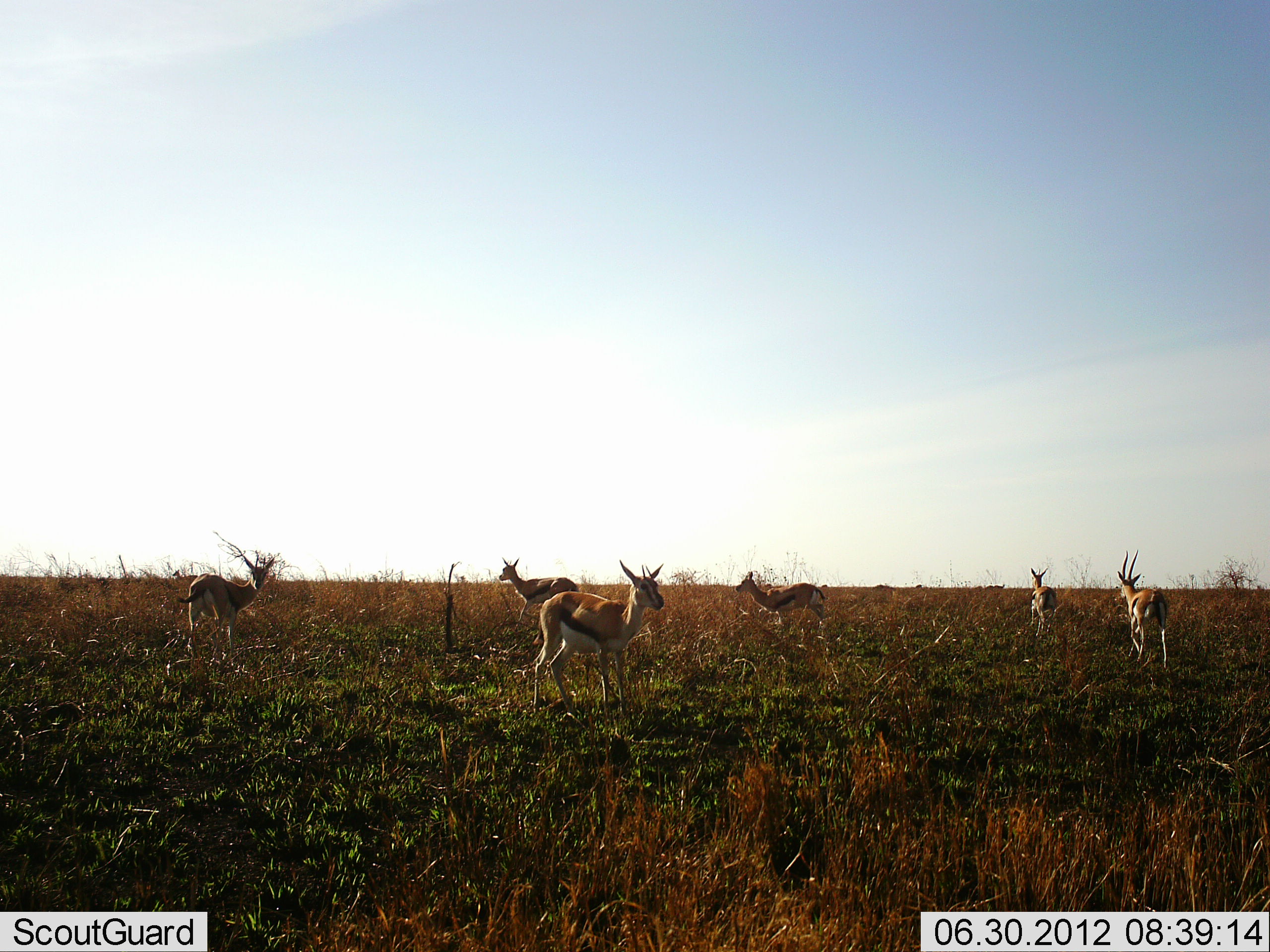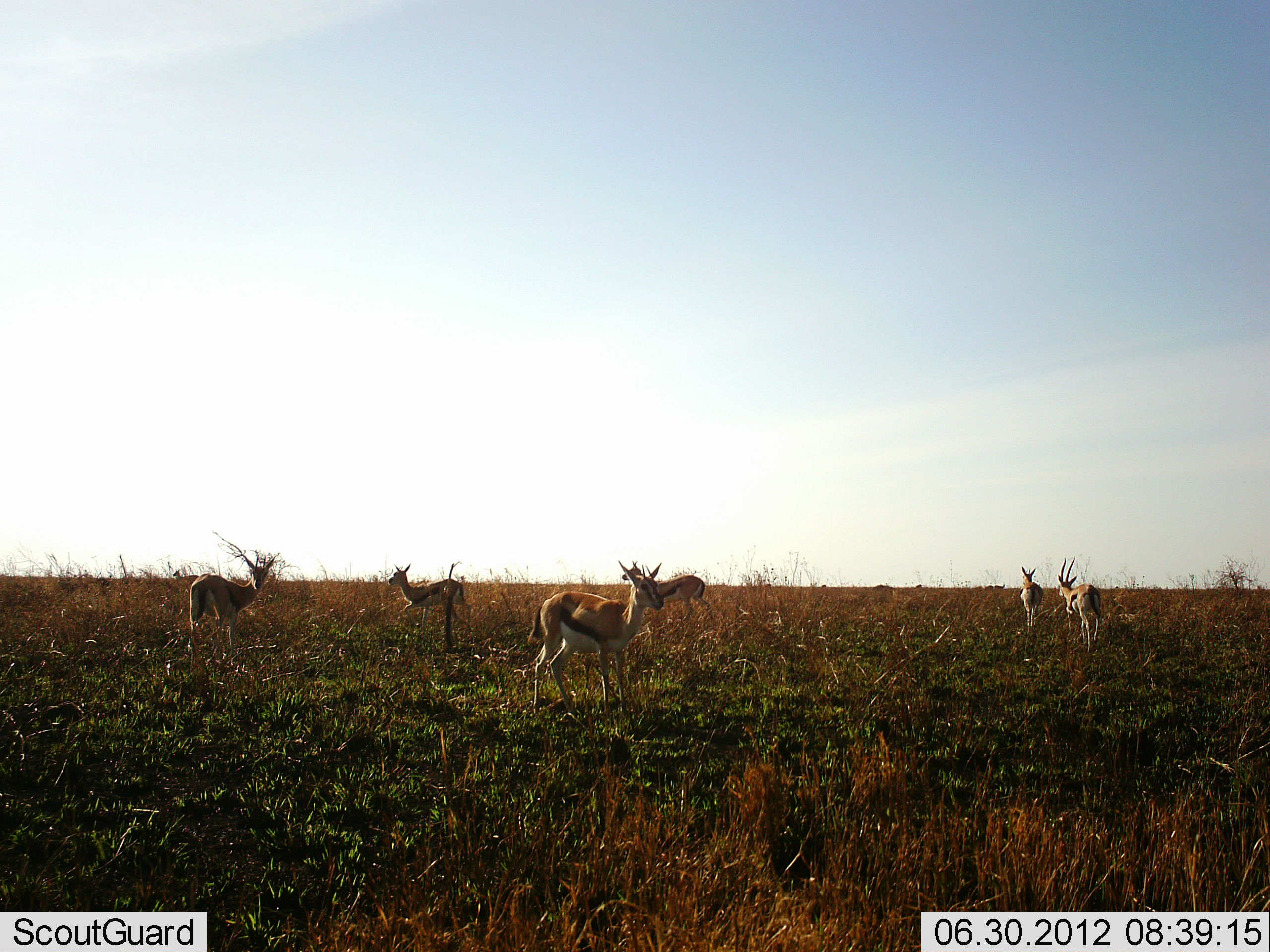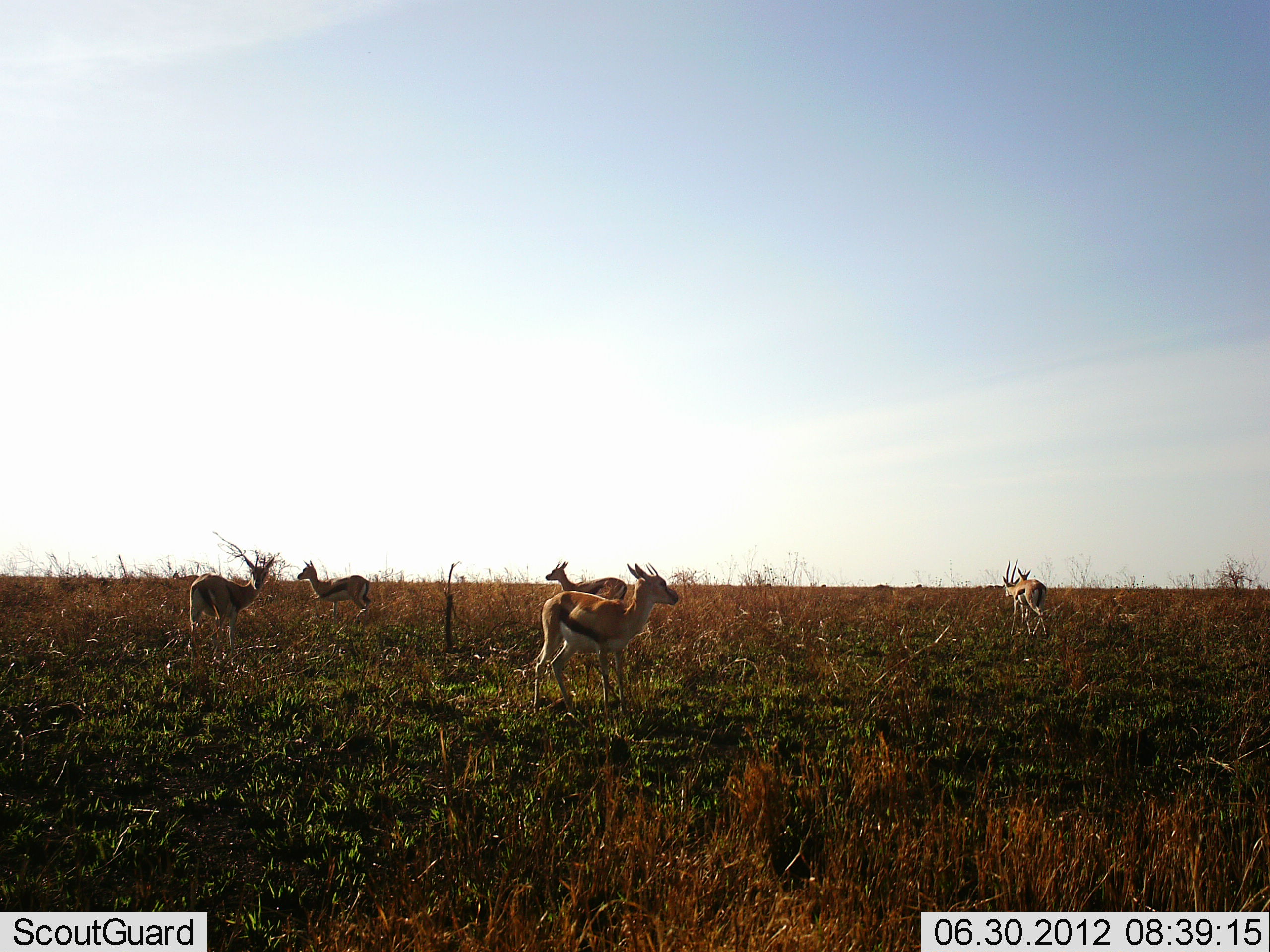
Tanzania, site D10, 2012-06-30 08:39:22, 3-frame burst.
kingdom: Animalia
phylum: Chordata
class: Mammalia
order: Artiodactyla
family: Bovidae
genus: Eudorcas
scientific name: Eudorcas thomsonii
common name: thomson's gazelle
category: gazellethomsons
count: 6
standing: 90%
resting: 0%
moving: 50%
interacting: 0%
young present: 0%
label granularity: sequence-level